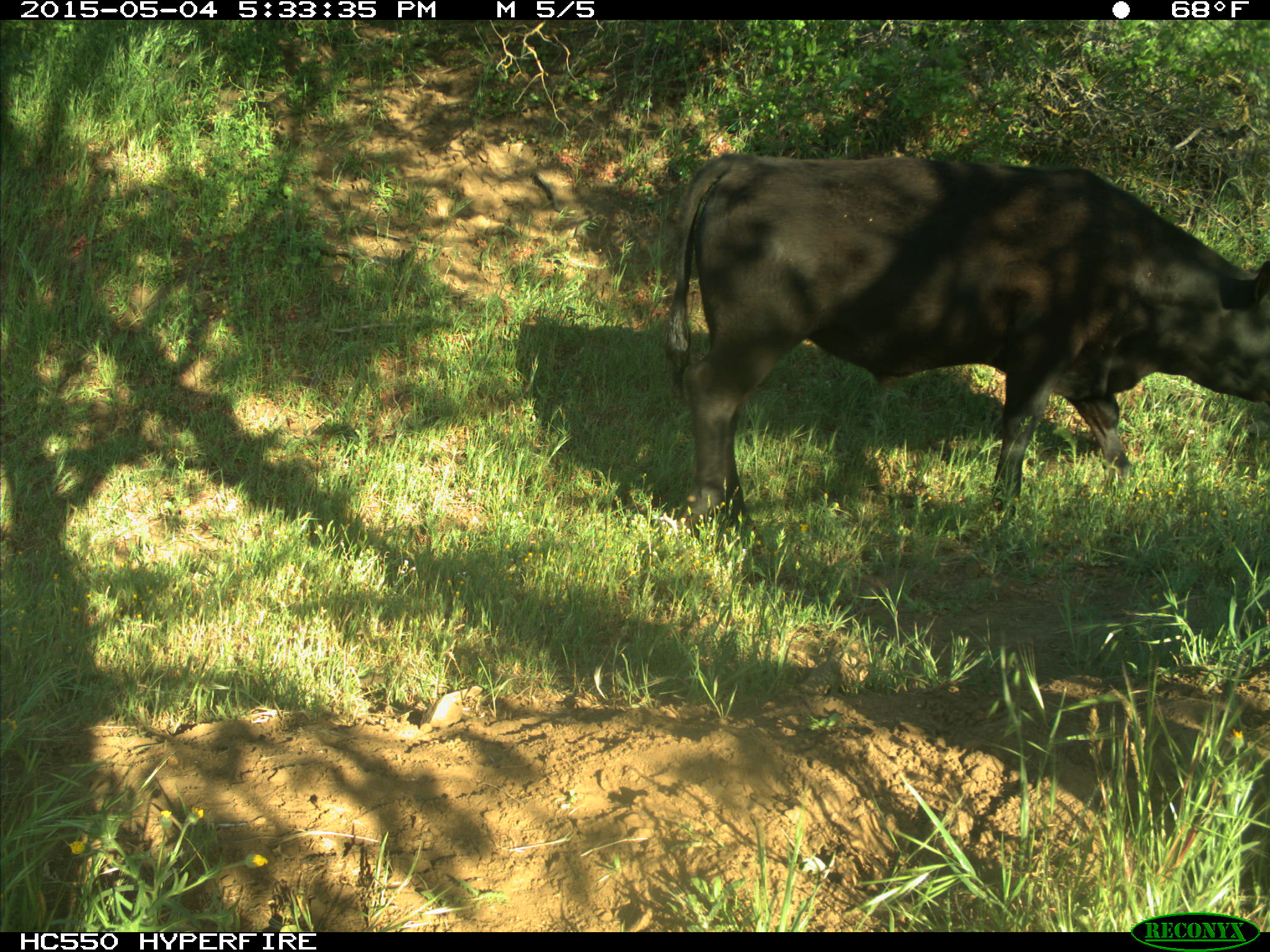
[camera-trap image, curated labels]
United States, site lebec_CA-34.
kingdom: Animalia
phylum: Chordata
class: Mammalia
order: Artiodactyla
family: Bovidae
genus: Bos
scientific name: Bos taurus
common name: domestic cow